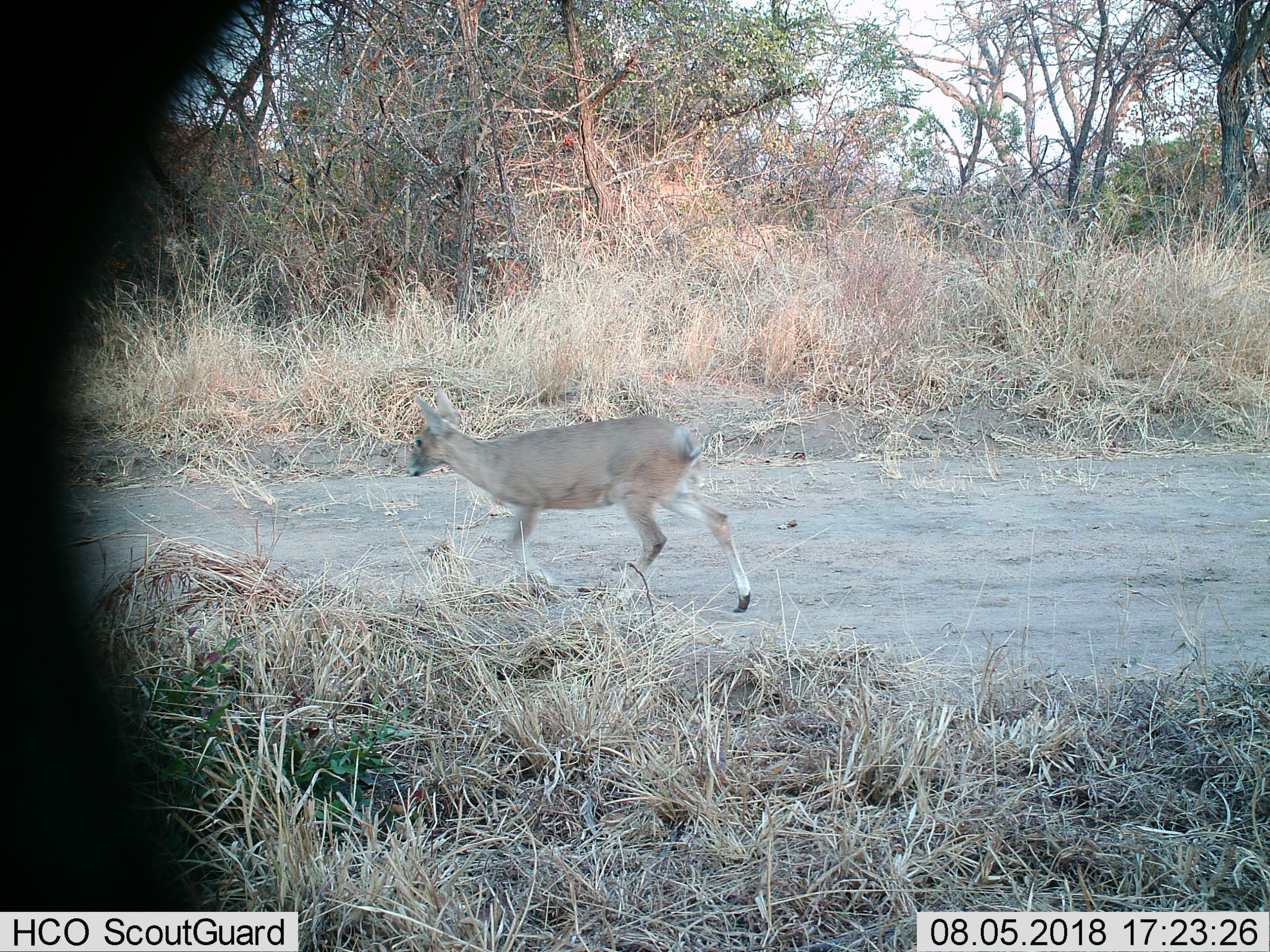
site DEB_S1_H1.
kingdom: Animalia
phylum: Chordata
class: Mammalia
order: Artiodactyla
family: Bovidae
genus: Sylvicapra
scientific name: Sylvicapra grimmia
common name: common duiker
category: duikercommongrey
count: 1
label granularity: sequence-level